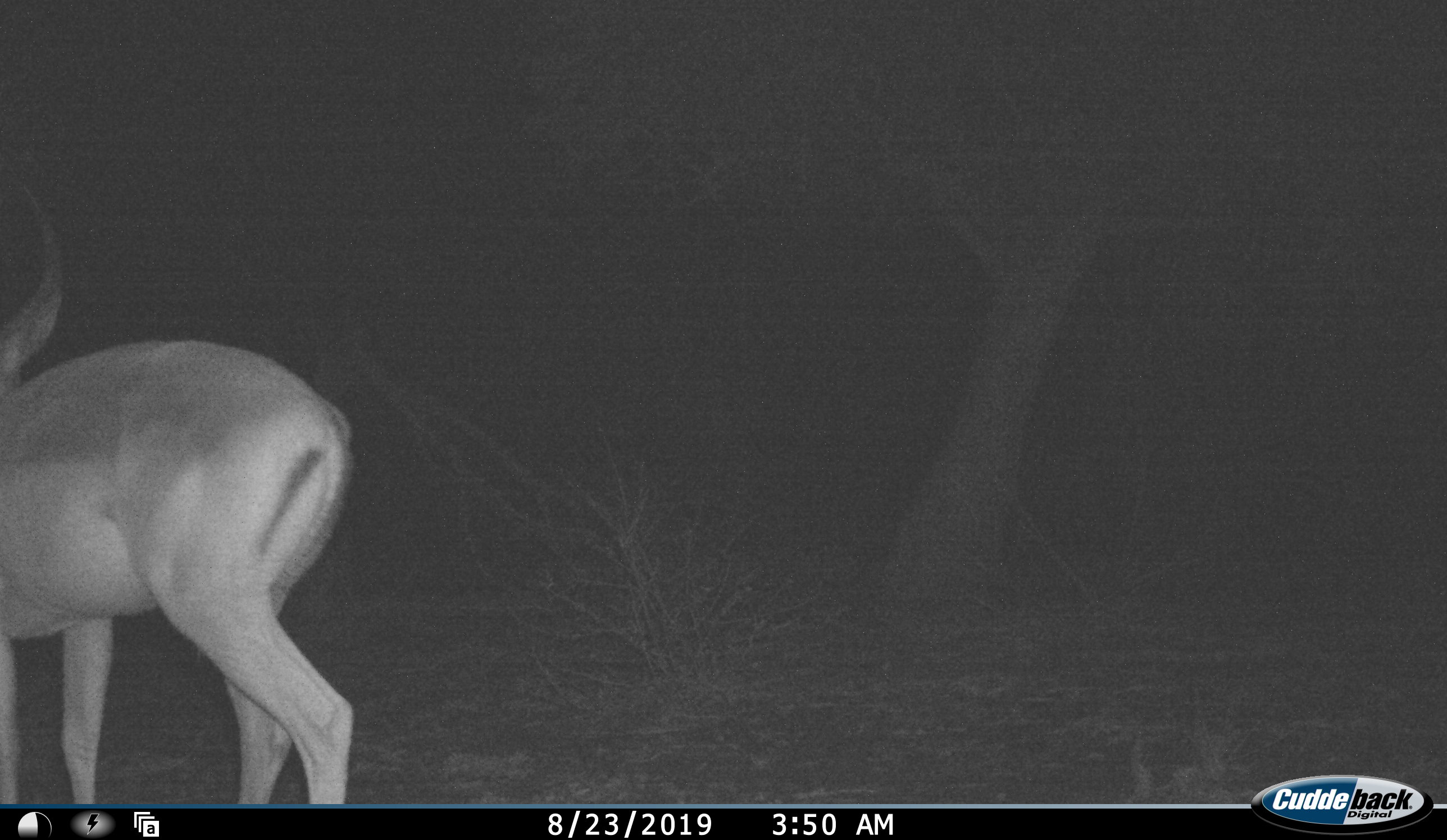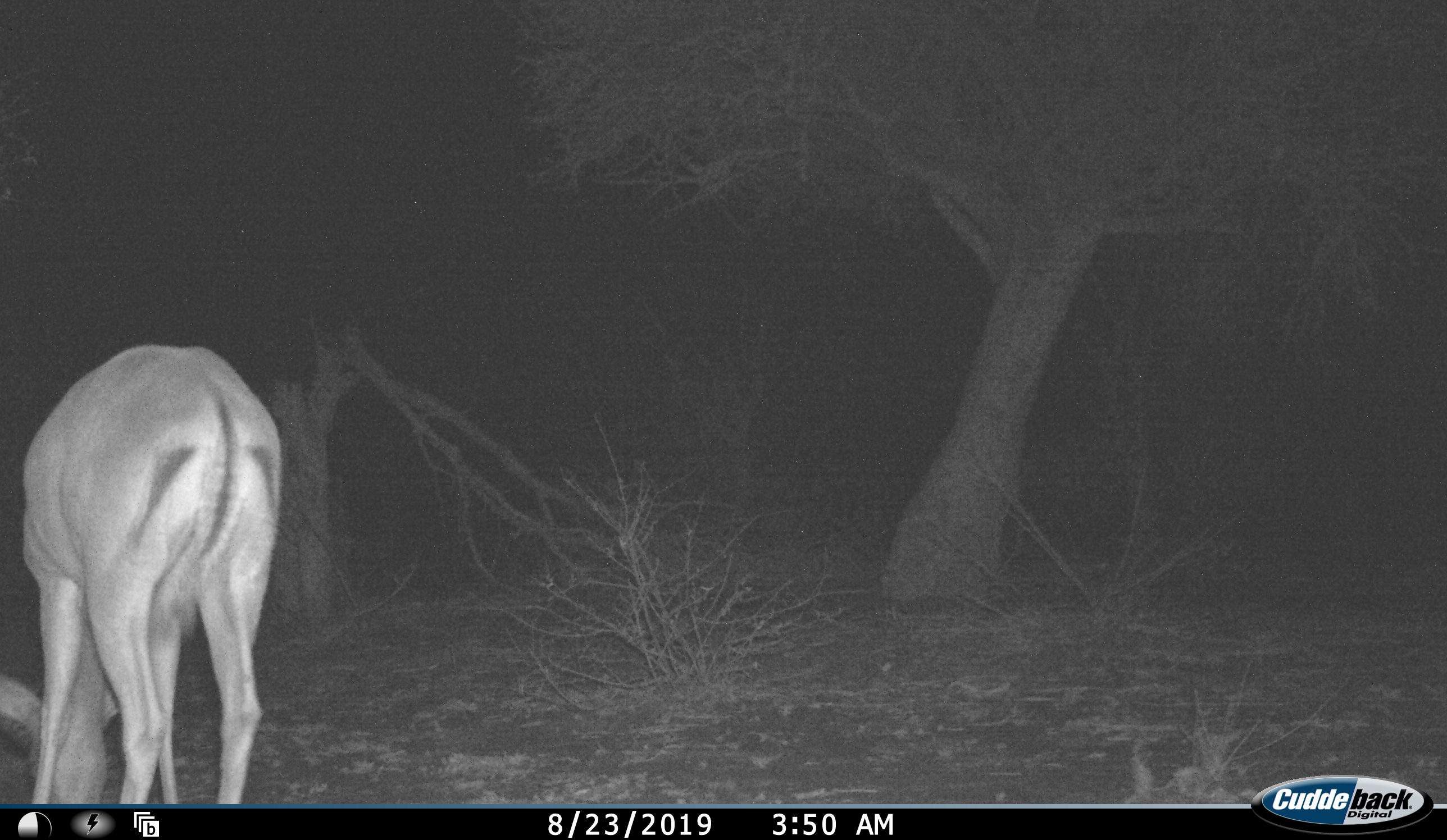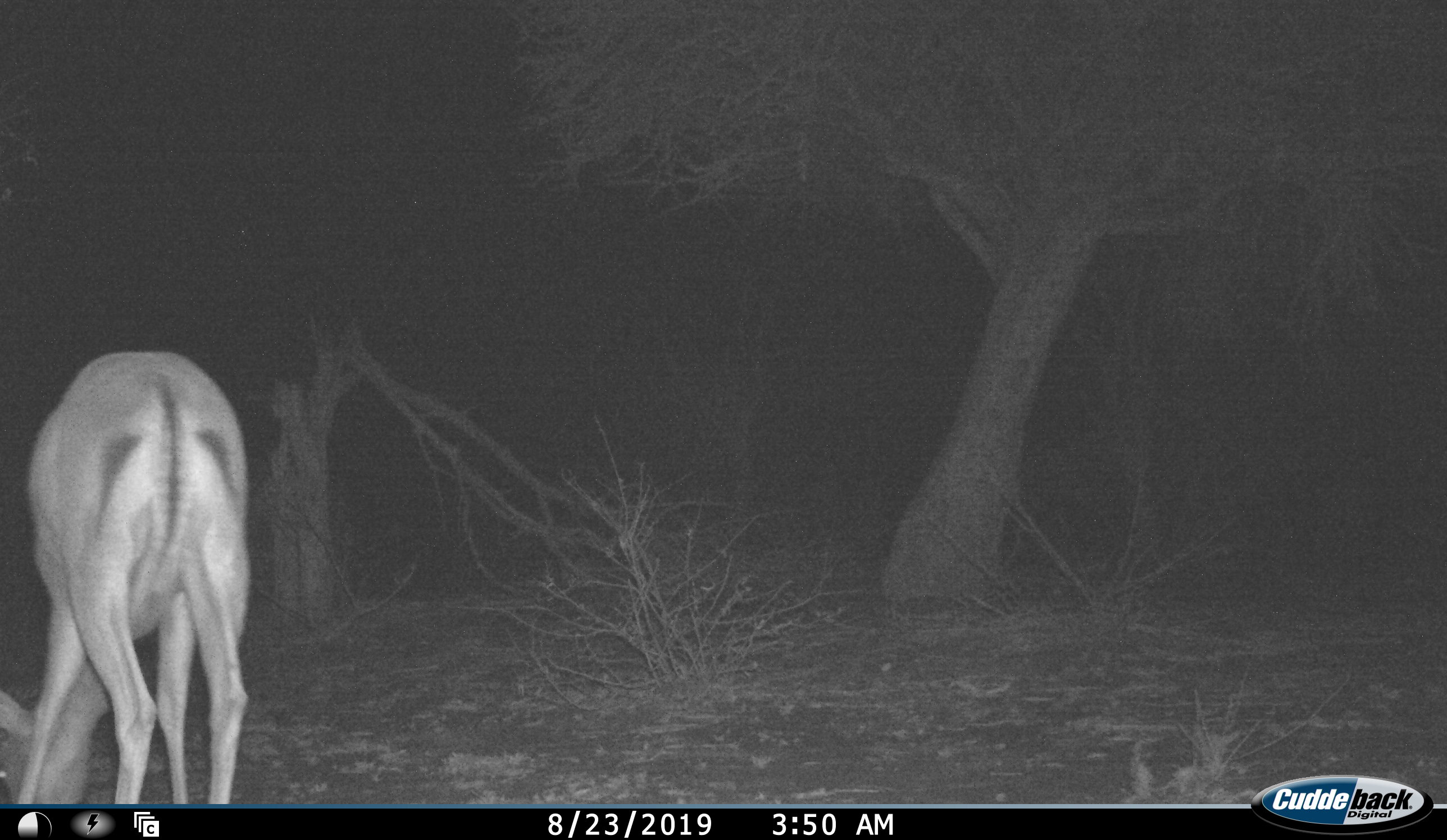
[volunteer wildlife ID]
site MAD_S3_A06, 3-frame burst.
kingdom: Animalia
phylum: Chordata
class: Mammalia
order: Artiodactyla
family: Bovidae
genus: Aepyceros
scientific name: Aepyceros melampus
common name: impala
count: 1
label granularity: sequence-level